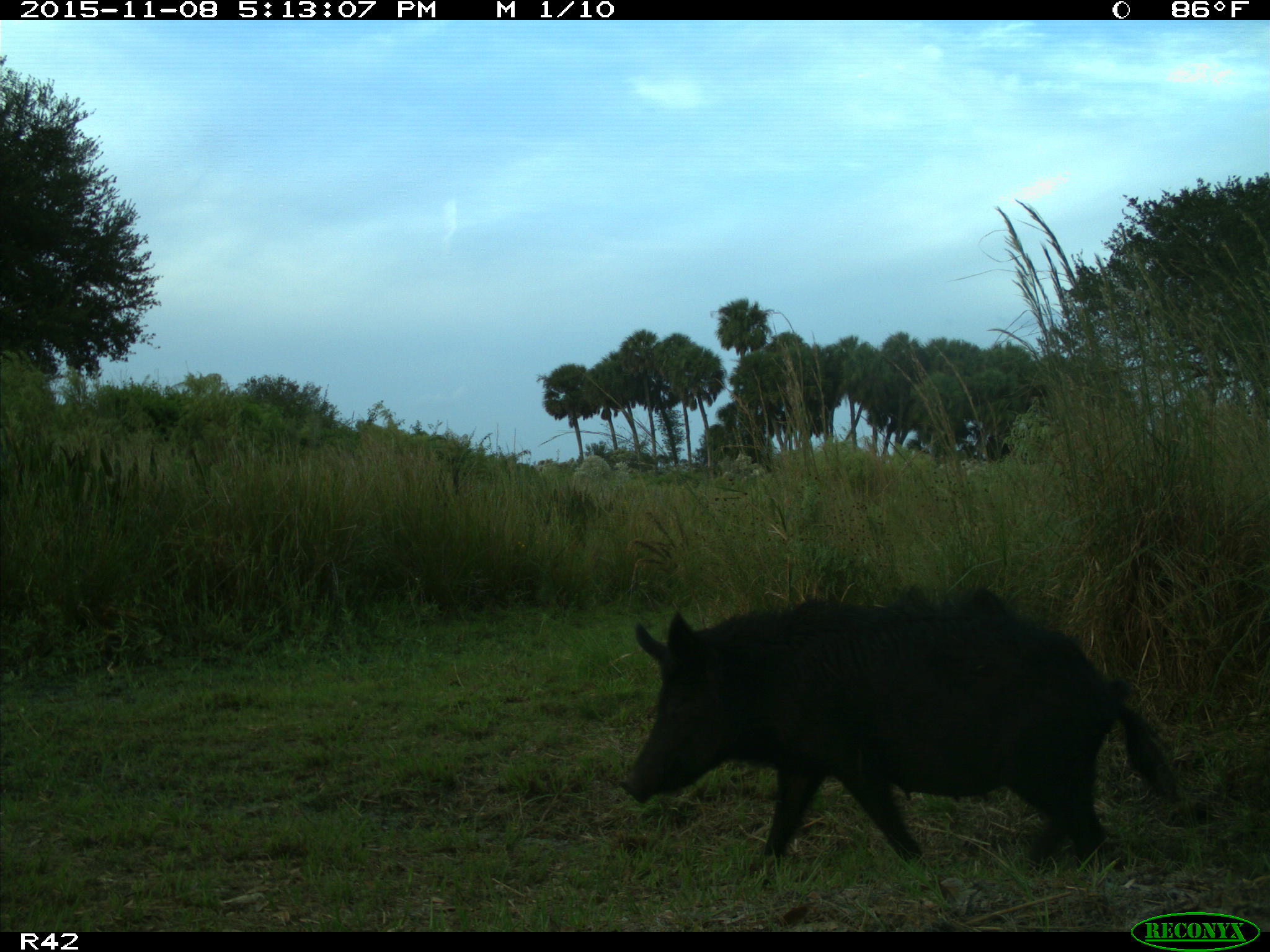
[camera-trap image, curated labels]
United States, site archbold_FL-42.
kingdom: Animalia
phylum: Chordata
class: Mammalia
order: Artiodactyla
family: Suidae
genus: Sus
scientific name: Sus scrofa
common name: wild boar